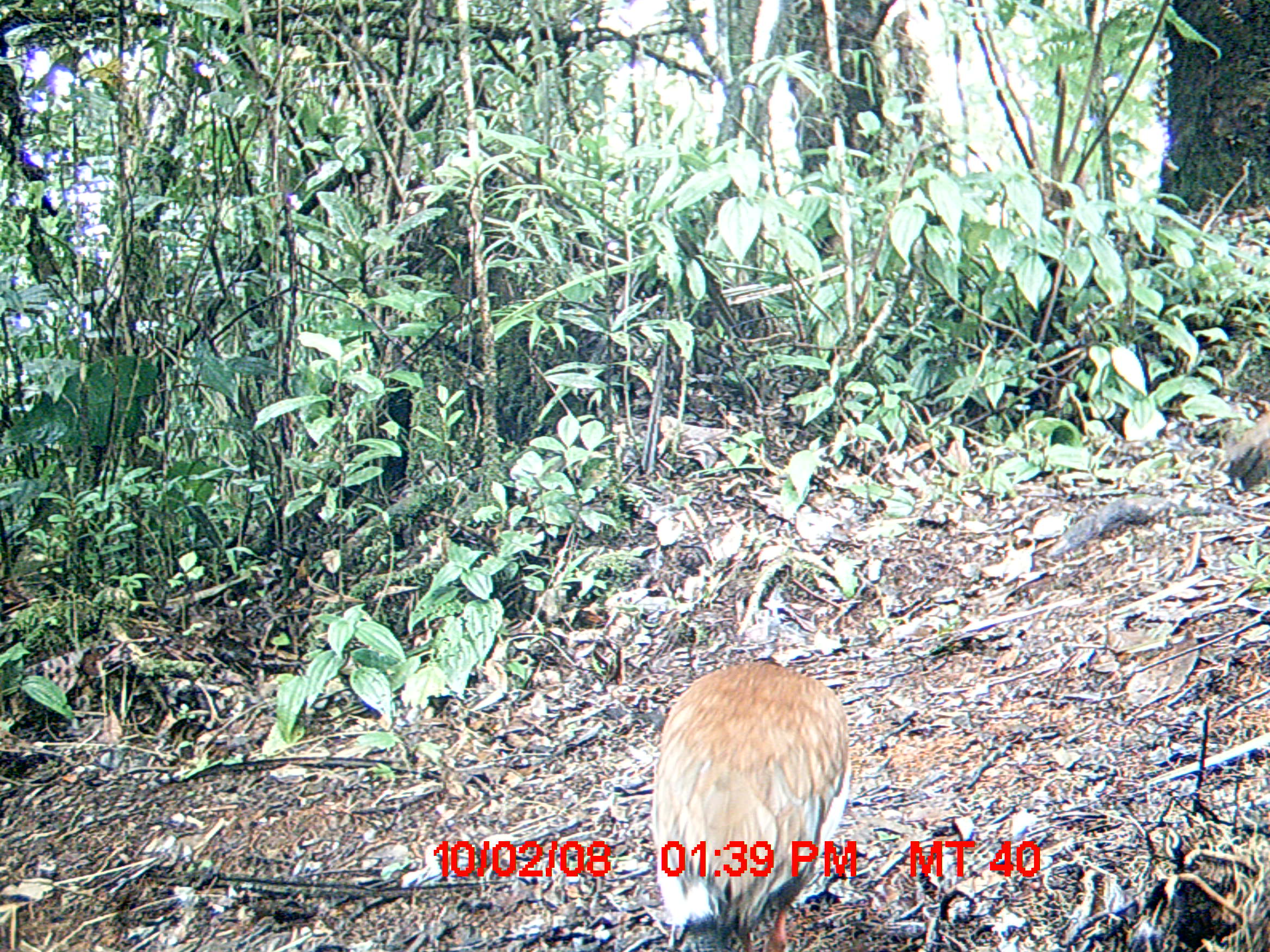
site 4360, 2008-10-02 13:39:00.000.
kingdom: Animalia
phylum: Chordata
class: Aves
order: Pelecaniformes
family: Threskiornithidae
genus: Lophotibis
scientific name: Lophotibis cristata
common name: madagascan ibis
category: lophotibis cristataa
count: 2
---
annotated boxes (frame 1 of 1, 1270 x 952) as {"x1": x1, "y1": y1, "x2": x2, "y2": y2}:
lophotibis cristataa: {"x1": 646, "y1": 655, "x2": 851, "y2": 950}; {"x1": 863, "y1": 701, "x2": 869, "y2": 708}